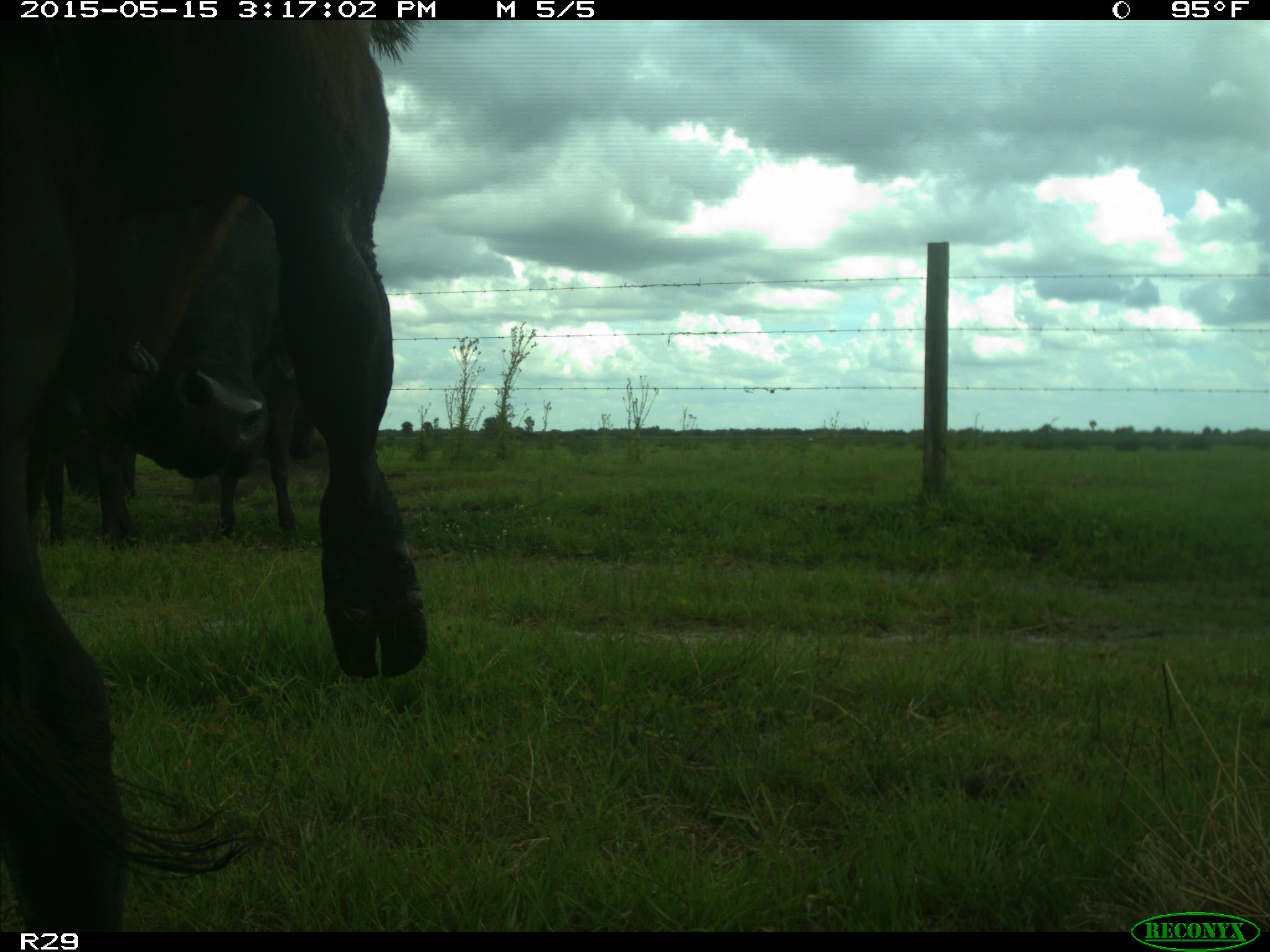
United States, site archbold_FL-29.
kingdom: Animalia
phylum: Chordata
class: Mammalia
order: Artiodactyla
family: Bovidae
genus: Bos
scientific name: Bos taurus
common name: domestic cow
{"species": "Bos taurus (domestic cow)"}